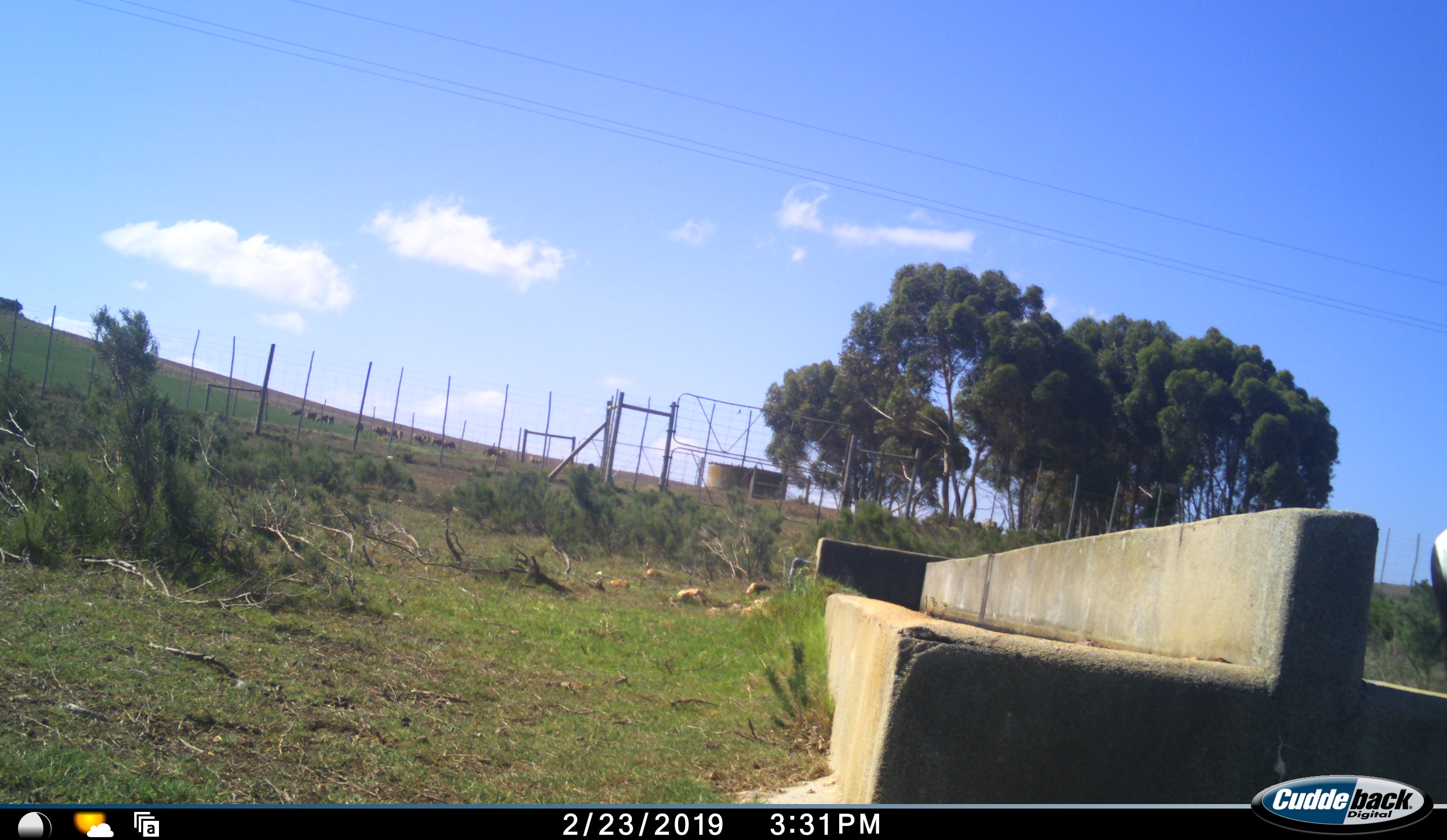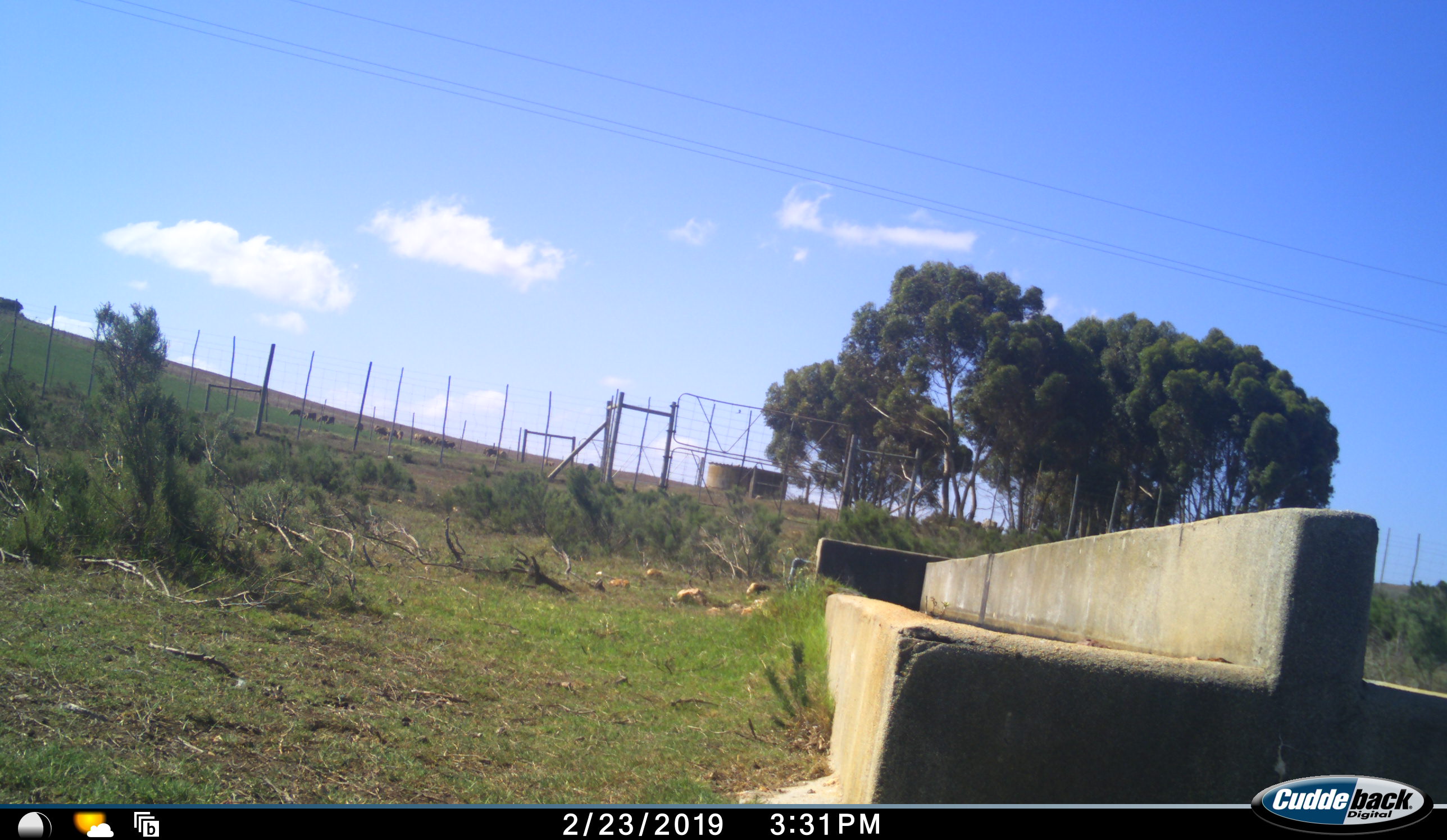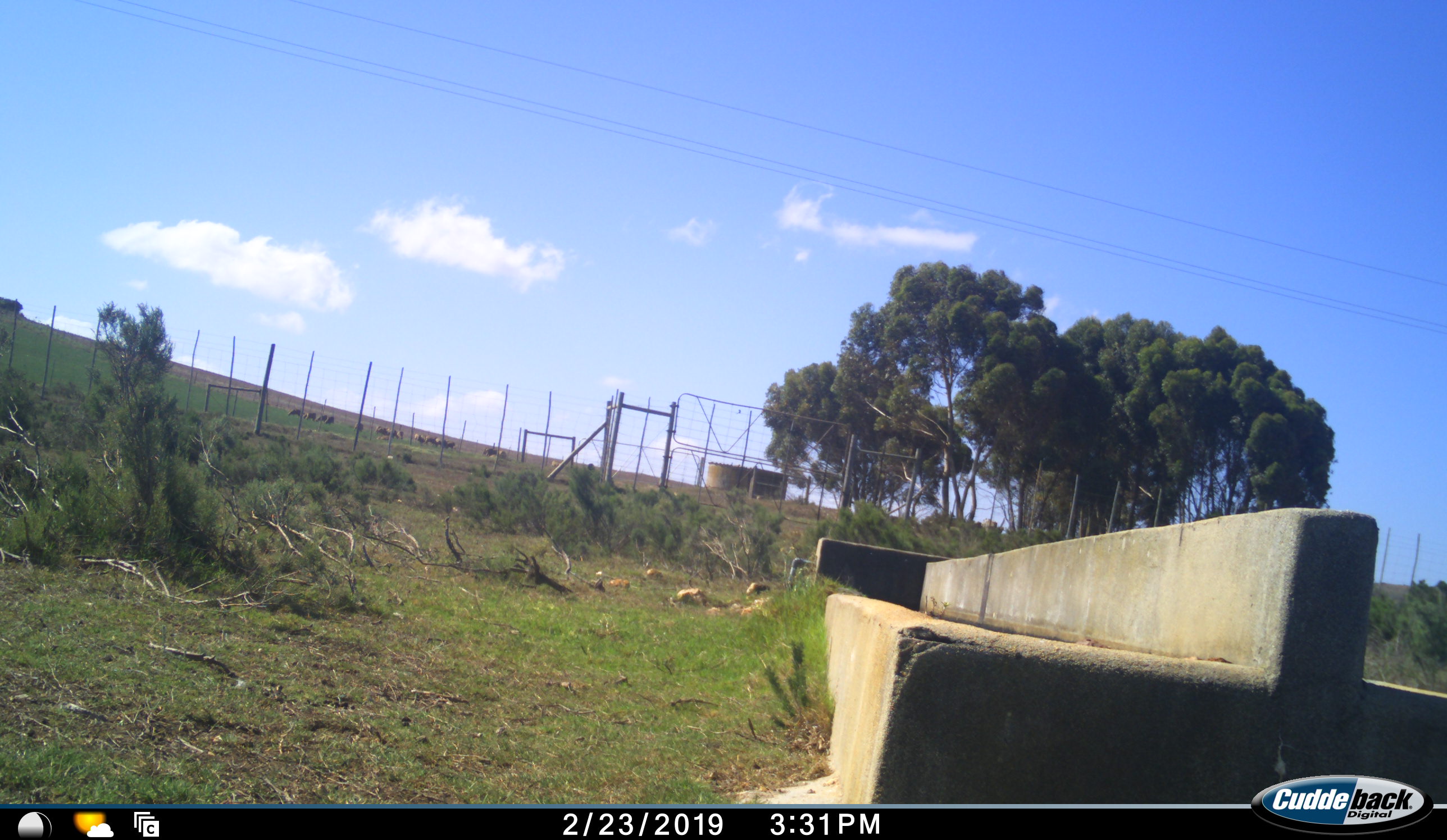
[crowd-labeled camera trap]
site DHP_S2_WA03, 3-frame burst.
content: unidentified animal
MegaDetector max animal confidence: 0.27